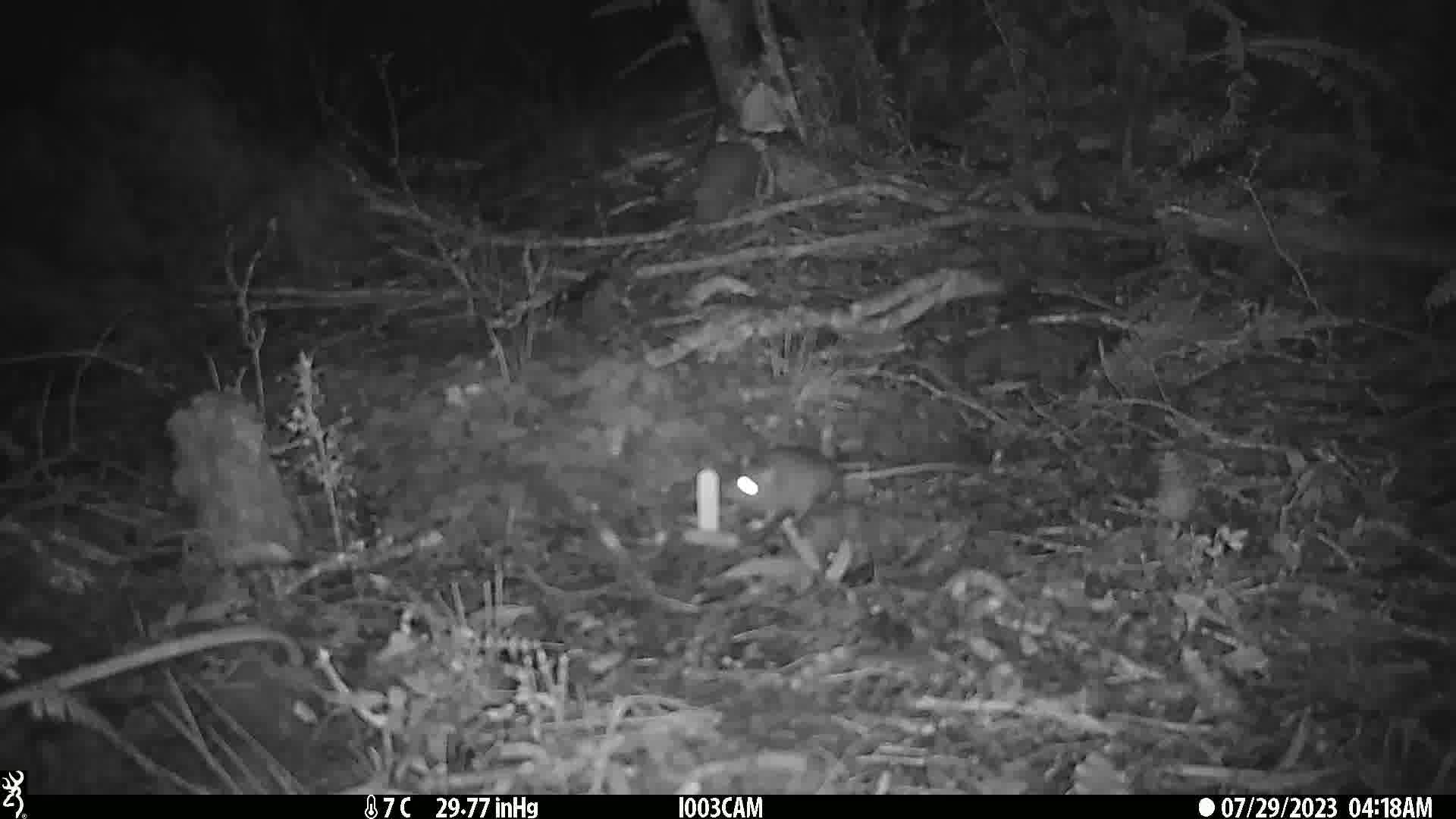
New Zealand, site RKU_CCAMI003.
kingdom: Animalia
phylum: Chordata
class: Mammalia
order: Rodentia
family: Muridae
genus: Rattus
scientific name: Rattus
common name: rat